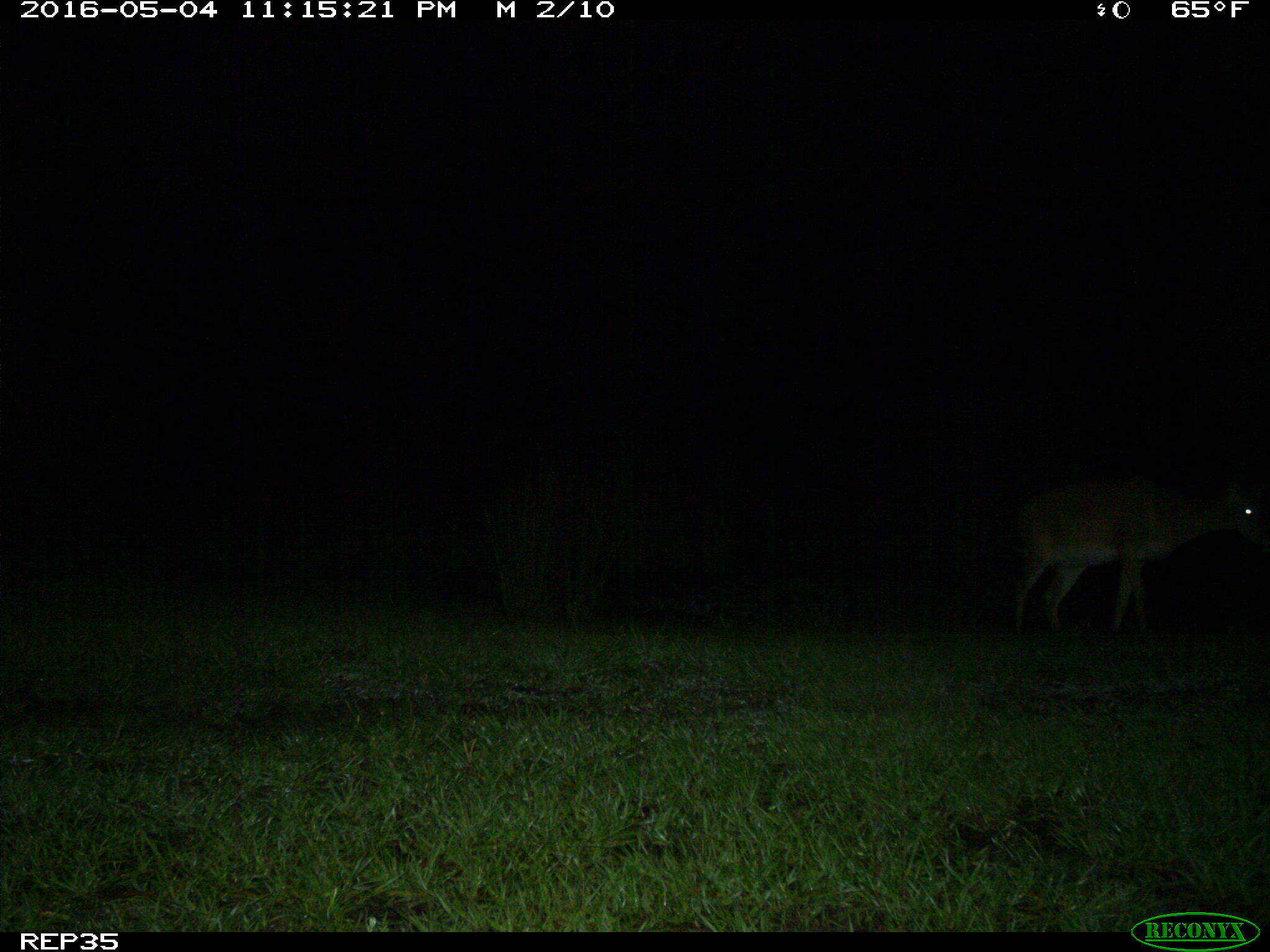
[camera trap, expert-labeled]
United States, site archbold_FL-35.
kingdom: Animalia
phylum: Chordata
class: Mammalia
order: Artiodactyla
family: Cervidae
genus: Odocoileus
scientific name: Odocoileus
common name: deer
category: unidentified deer